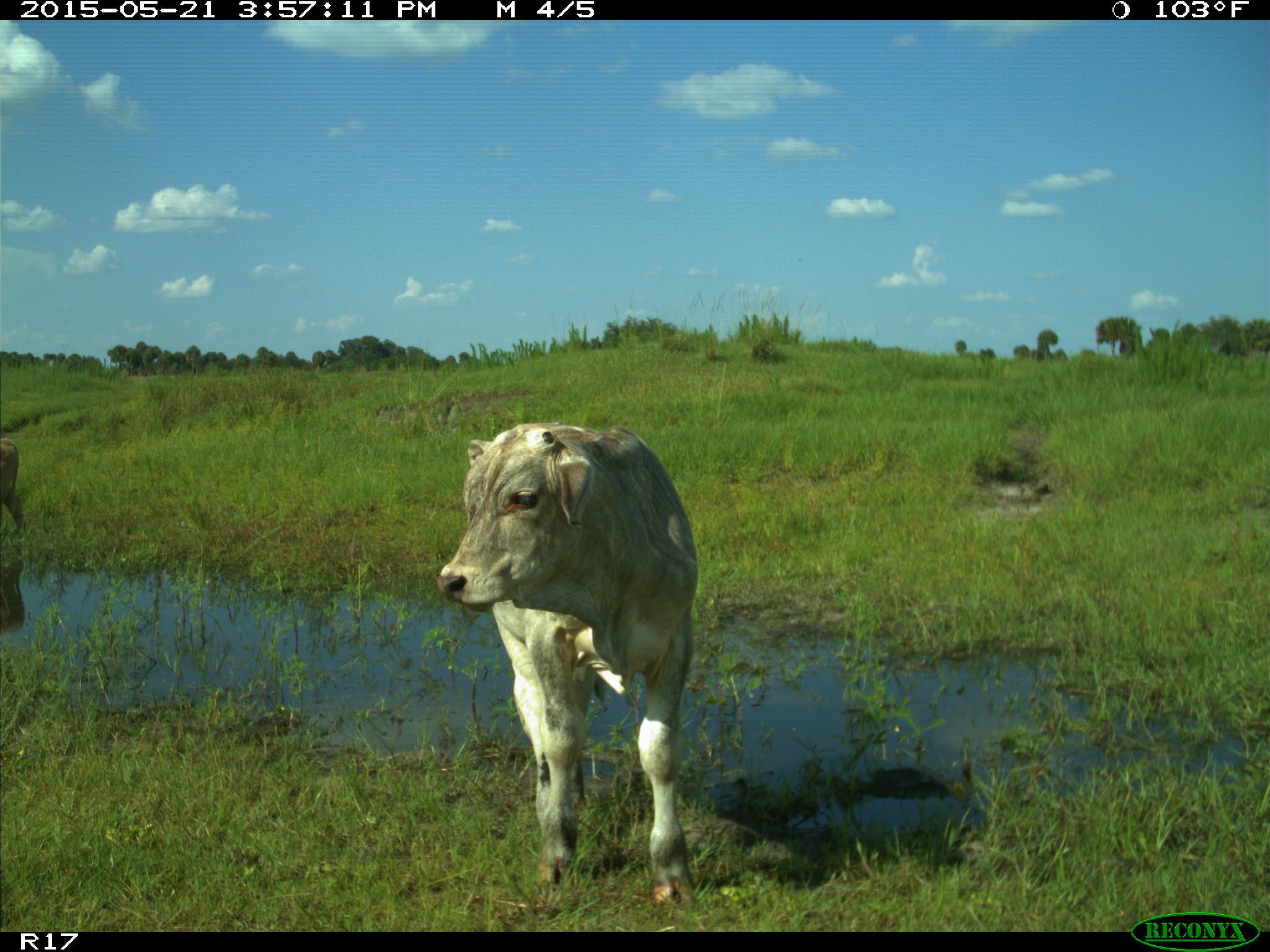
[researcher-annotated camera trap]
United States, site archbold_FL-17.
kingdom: Animalia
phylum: Chordata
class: Mammalia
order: Artiodactyla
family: Bovidae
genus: Bos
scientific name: Bos taurus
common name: domestic cow